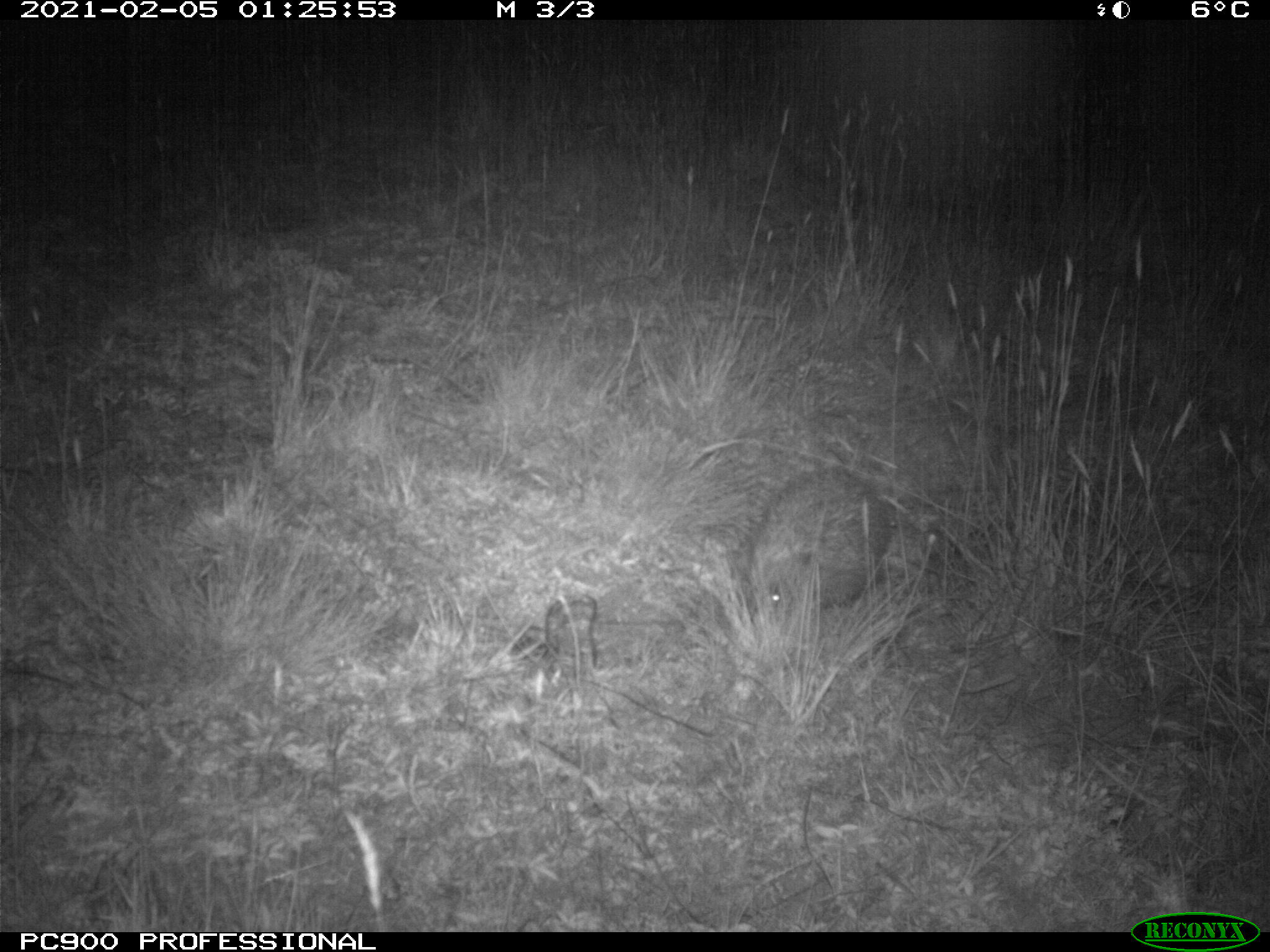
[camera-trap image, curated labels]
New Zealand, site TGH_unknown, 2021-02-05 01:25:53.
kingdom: Animalia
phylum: Chordata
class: Mammalia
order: Eulipotyphla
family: Erinaceidae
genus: Erinaceus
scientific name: Erinaceus europaeus europaeus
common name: european hedgehog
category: hedgehog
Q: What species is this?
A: Hedgehog (european hedgehog) (Erinaceus europaeus europaeus).